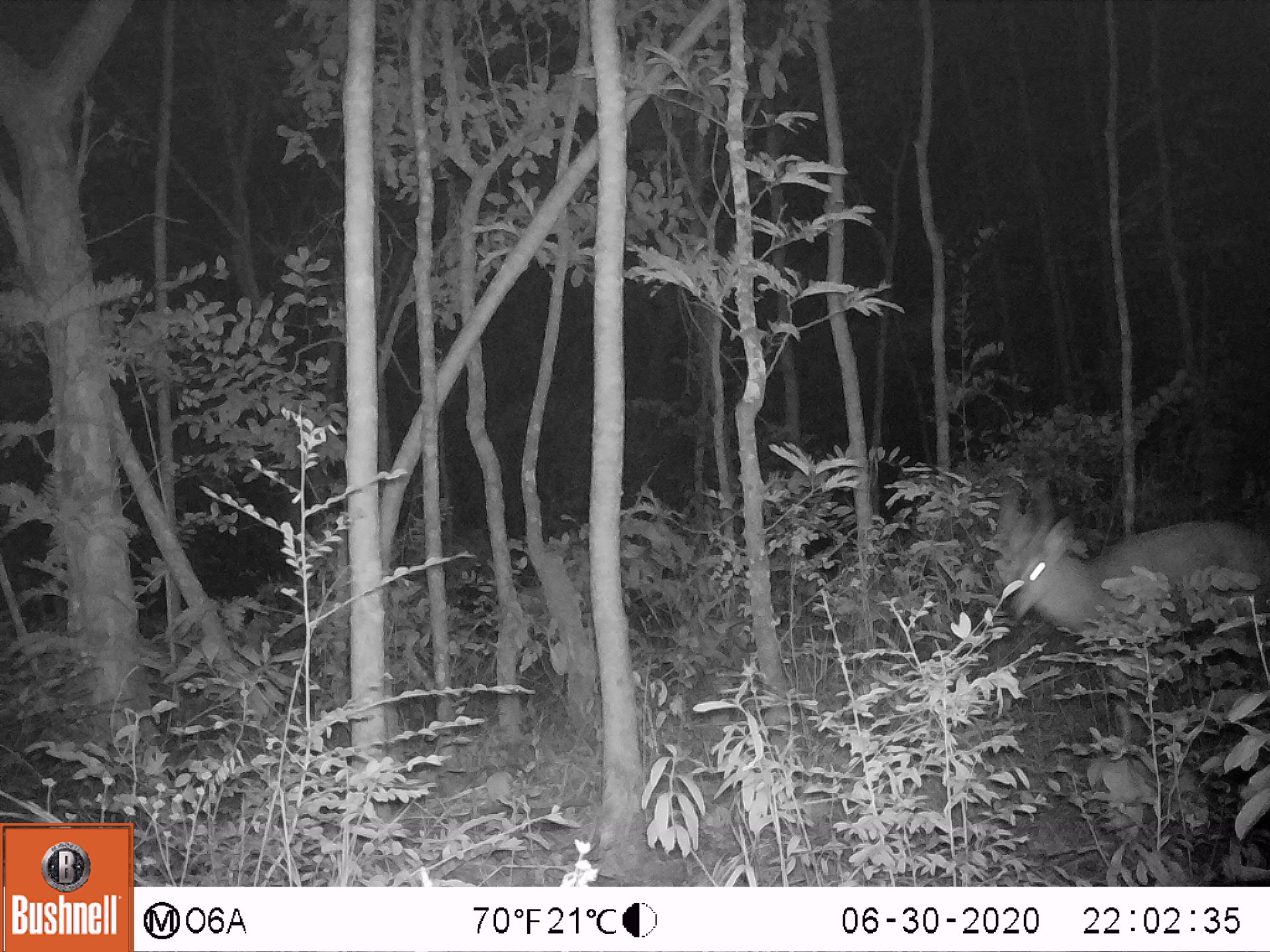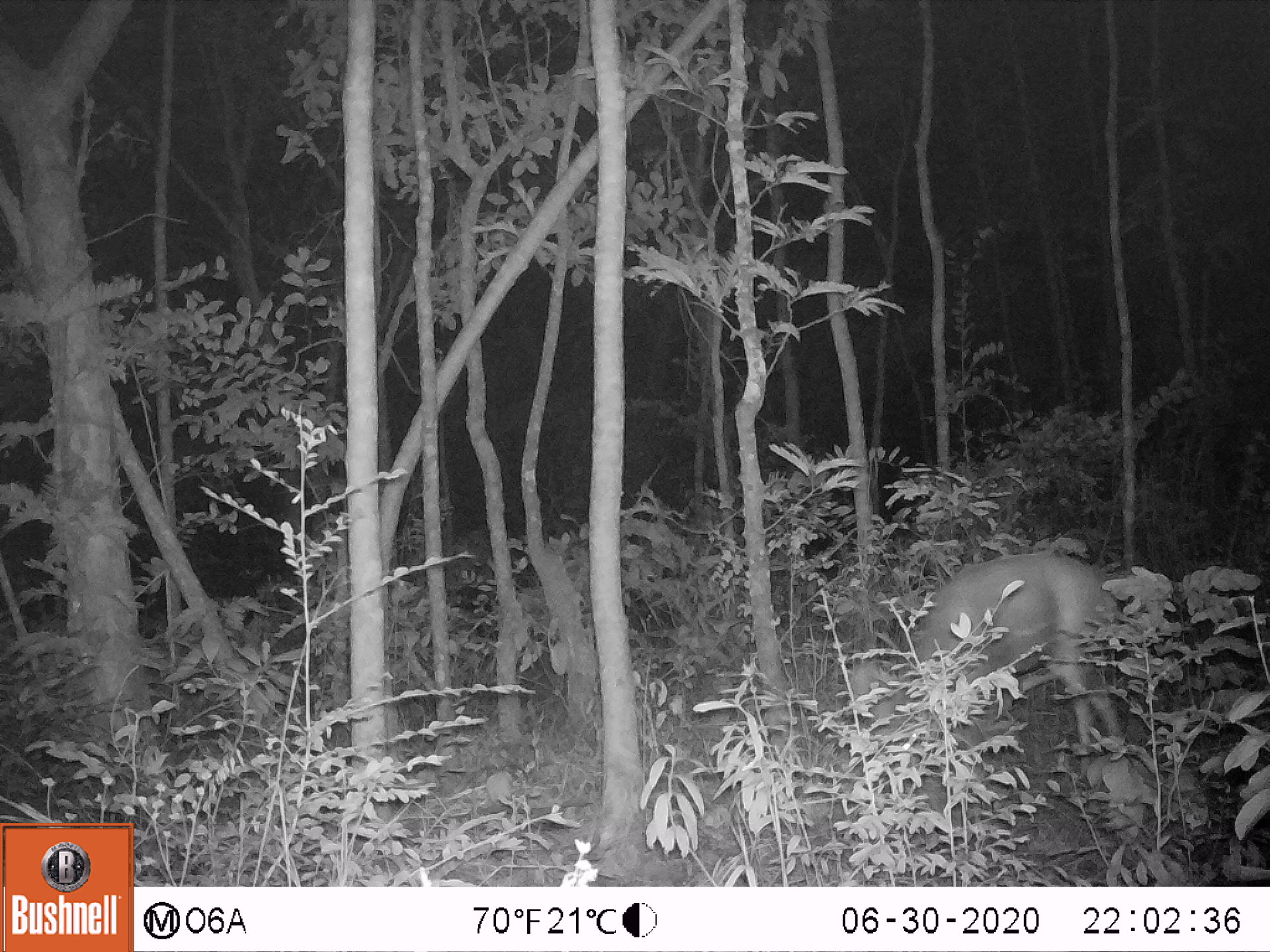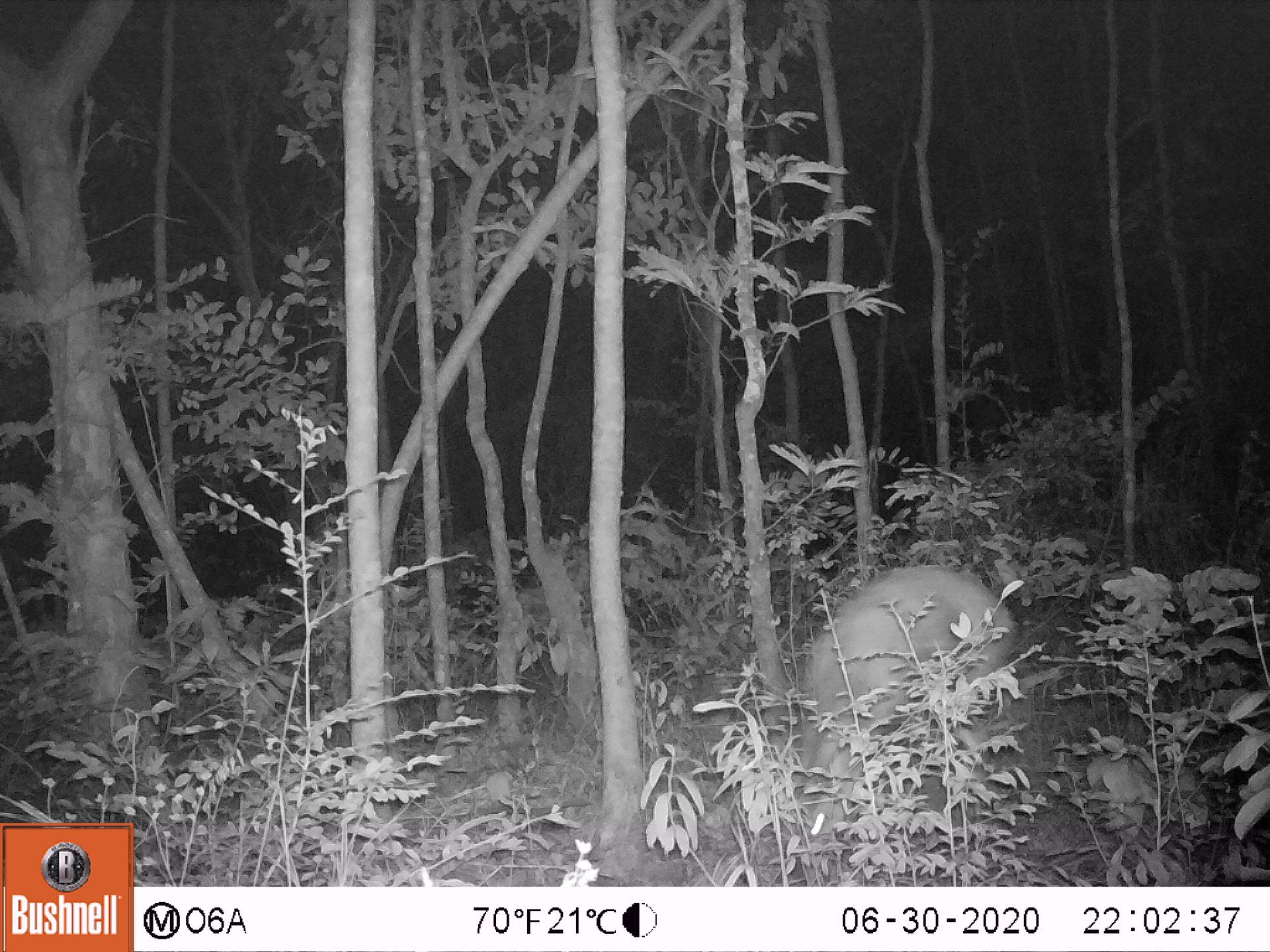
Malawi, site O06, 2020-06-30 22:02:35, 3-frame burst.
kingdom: Animalia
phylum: Chordata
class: Mammalia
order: Artiodactyla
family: Bovidae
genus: Tragelaphus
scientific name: Tragelaphus sylvaticus sylvaticus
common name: cape bushbuck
Cape bushbuck (Tragelaphus sylvaticus sylvaticus), count 1.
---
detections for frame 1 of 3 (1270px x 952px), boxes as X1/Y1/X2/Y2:
cape bushbuck: 992/474/1267/713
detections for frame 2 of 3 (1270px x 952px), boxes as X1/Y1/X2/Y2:
cape bushbuck: 848/549/1127/780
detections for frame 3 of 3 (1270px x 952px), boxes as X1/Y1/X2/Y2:
cape bushbuck: 785/562/1018/856